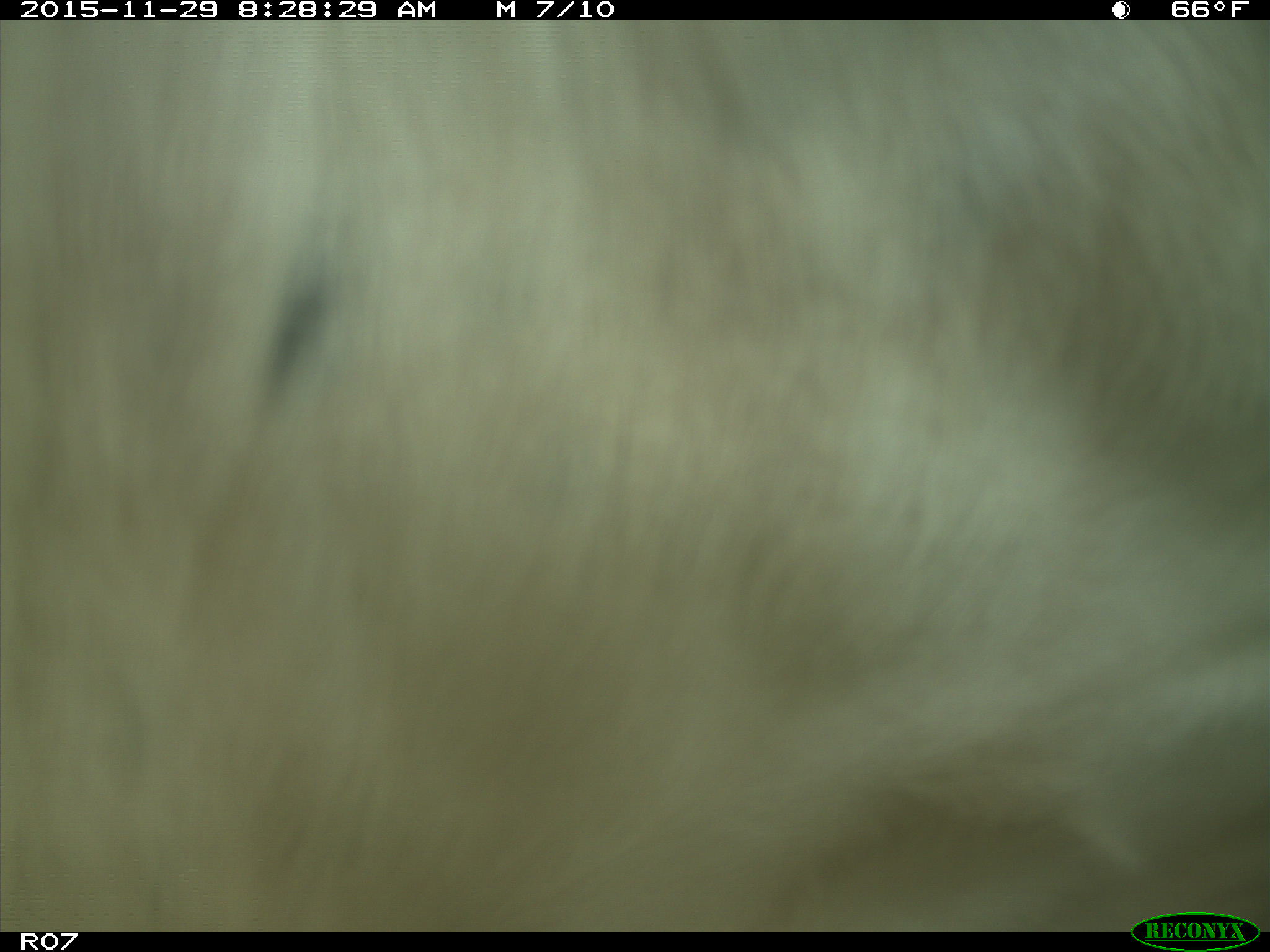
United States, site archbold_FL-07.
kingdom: Animalia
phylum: Chordata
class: Mammalia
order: Artiodactyla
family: Bovidae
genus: Bos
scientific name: Bos taurus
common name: domestic cow